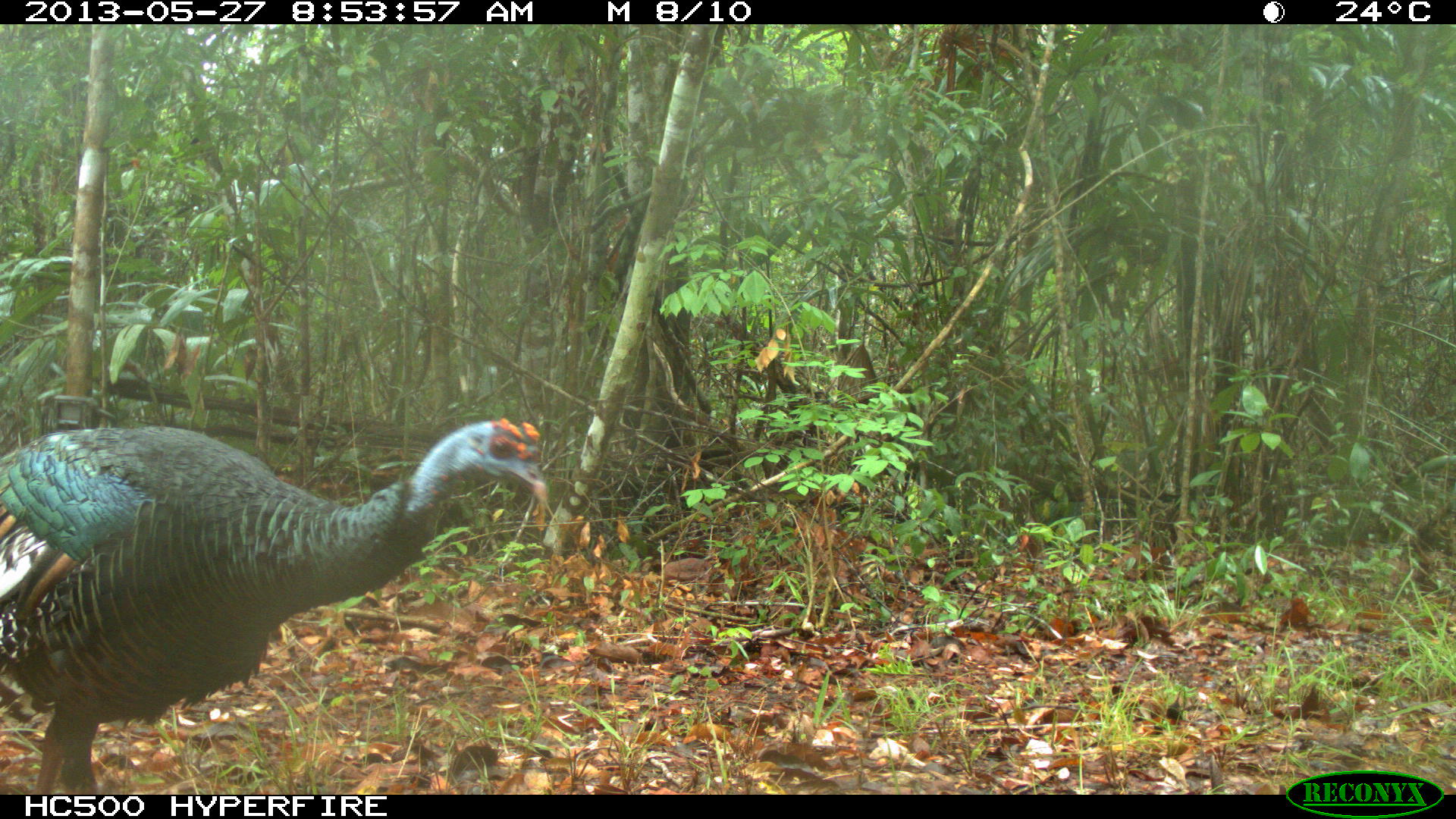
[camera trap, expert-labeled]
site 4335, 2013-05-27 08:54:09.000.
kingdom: Animalia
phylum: Chordata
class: Aves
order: Galliformes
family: Phasianidae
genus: Meleagris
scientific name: Meleagris ocellata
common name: ocellated turkey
Meleagris ocellata (ocellated turkey), count 2.